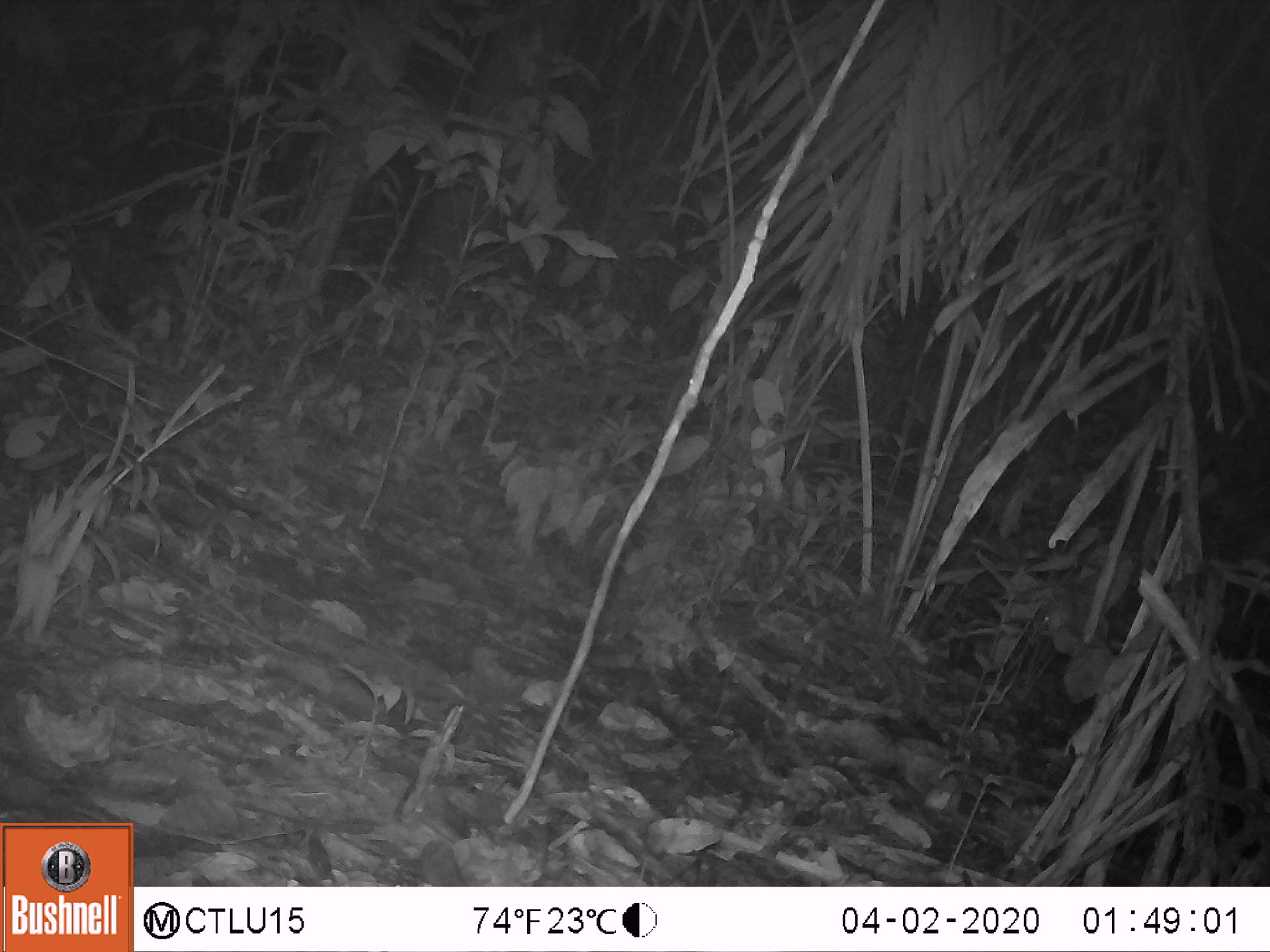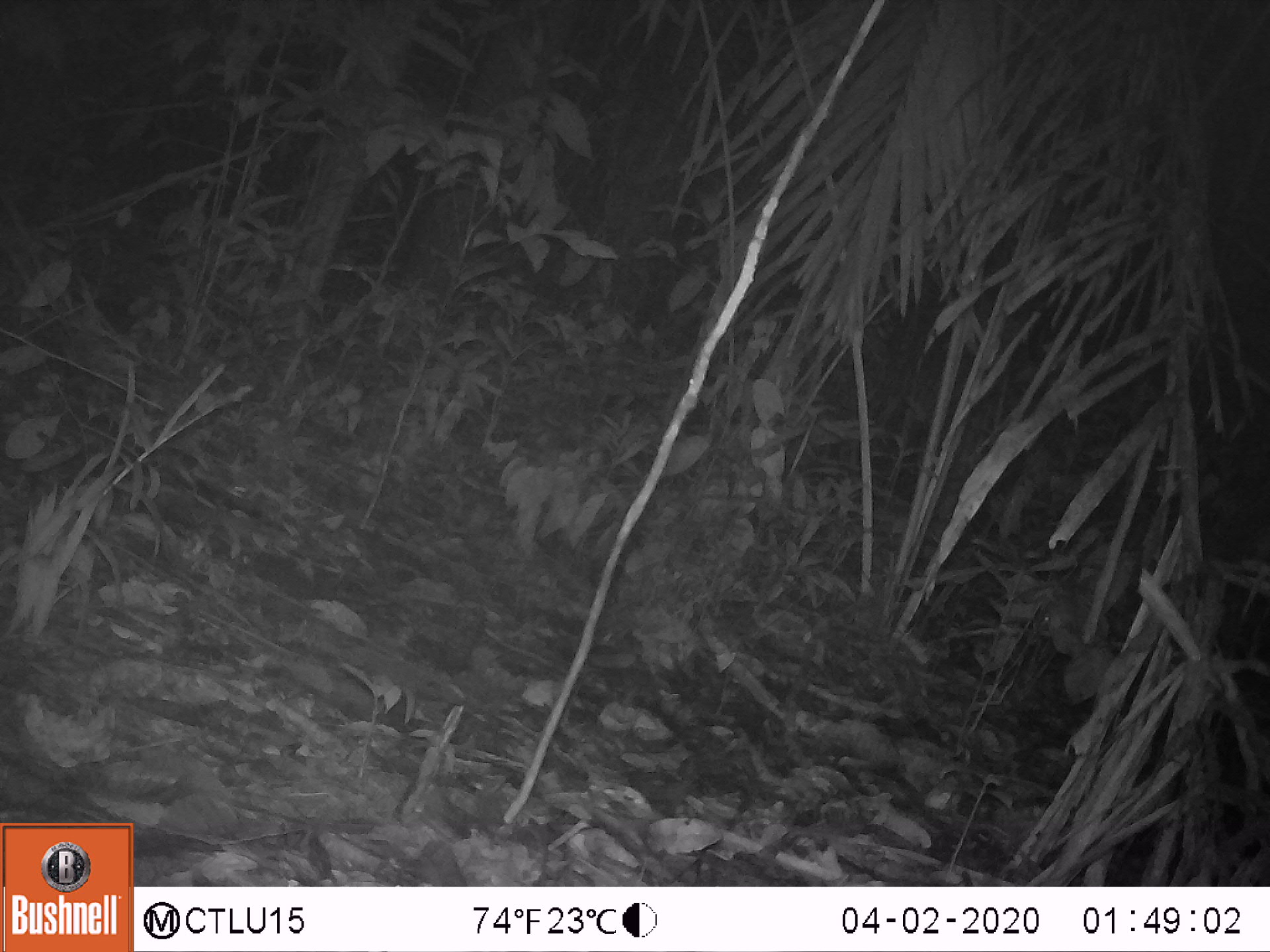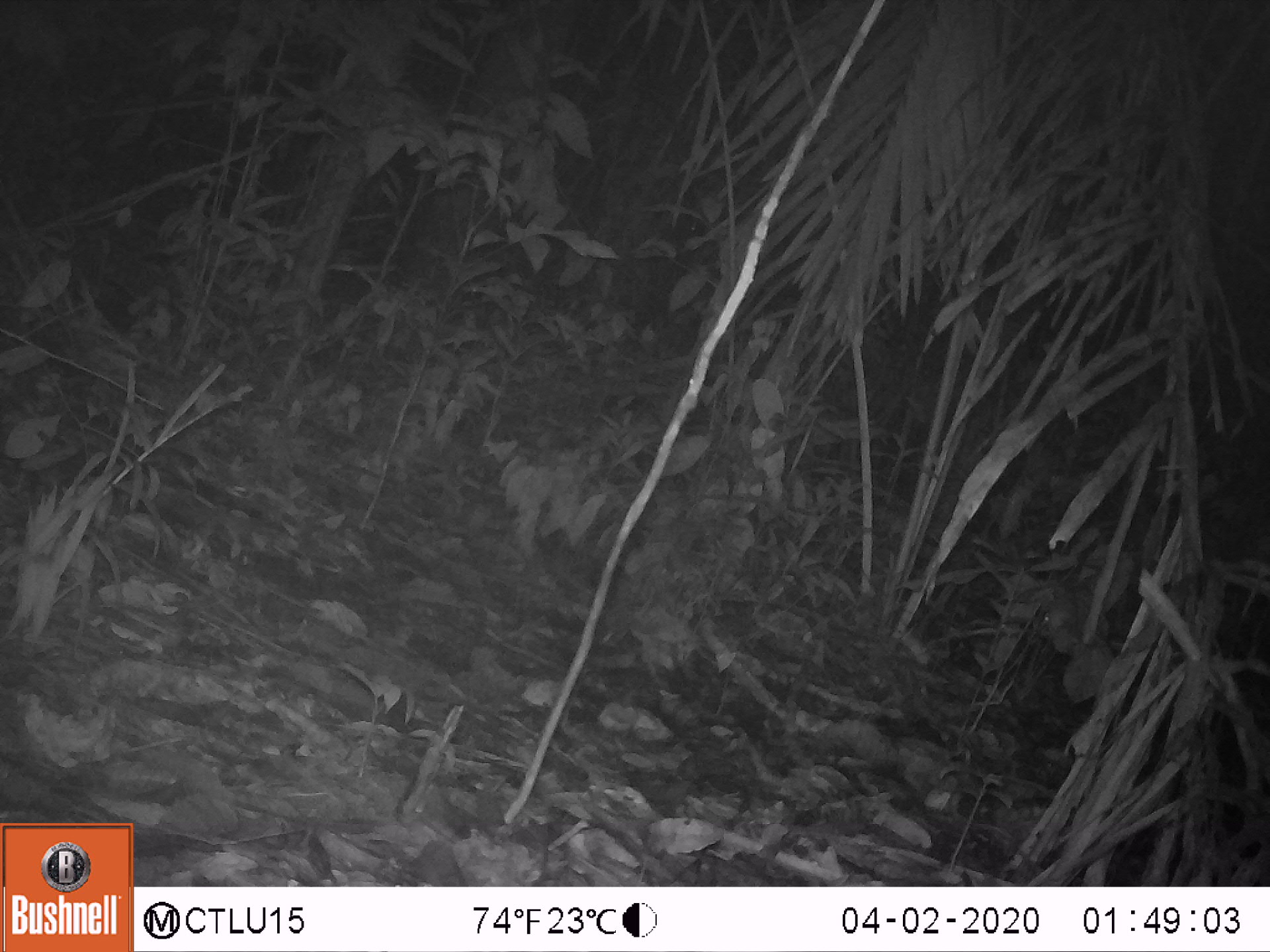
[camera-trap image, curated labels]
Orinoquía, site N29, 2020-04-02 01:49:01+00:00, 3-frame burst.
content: no animal present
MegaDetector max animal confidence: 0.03